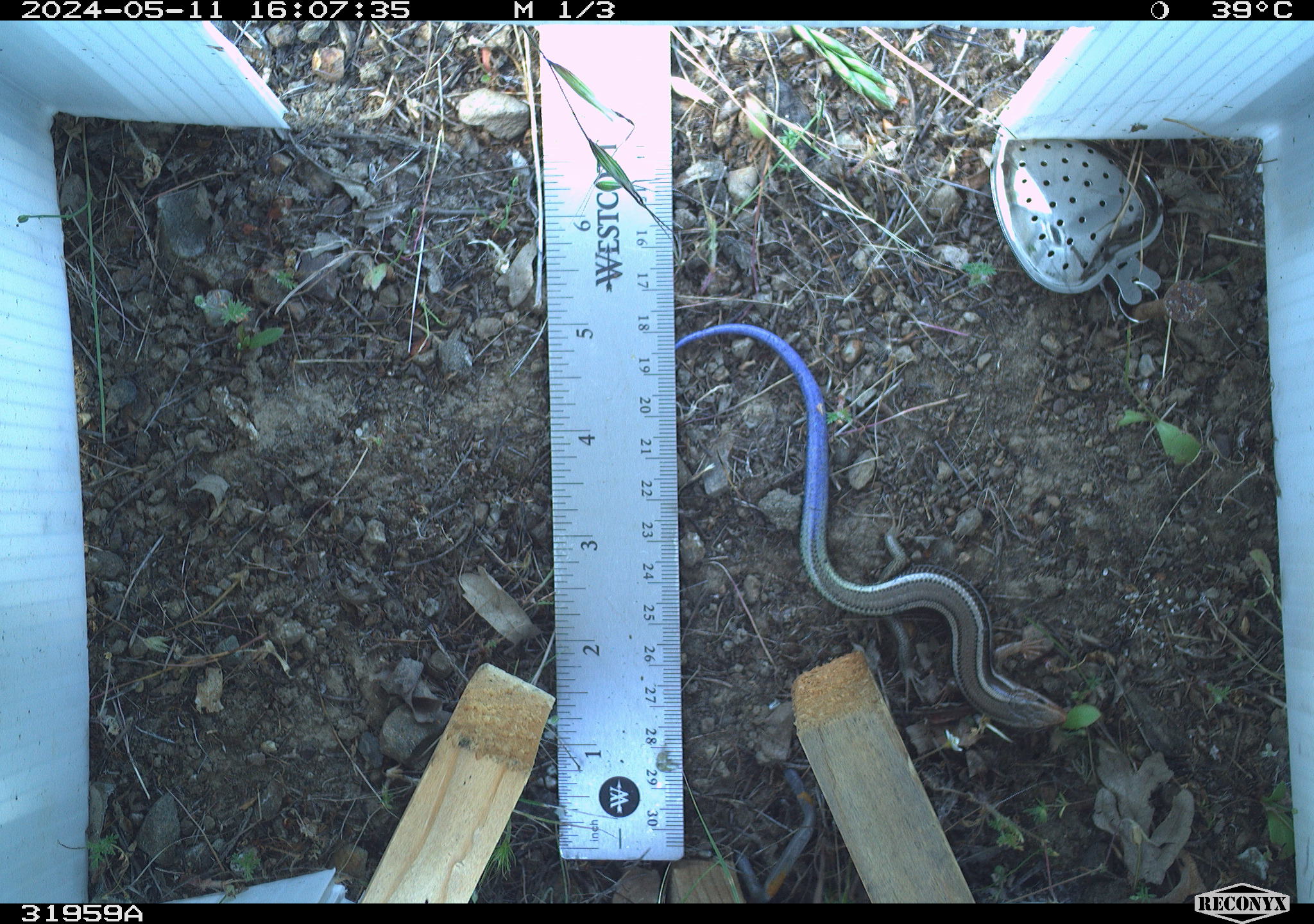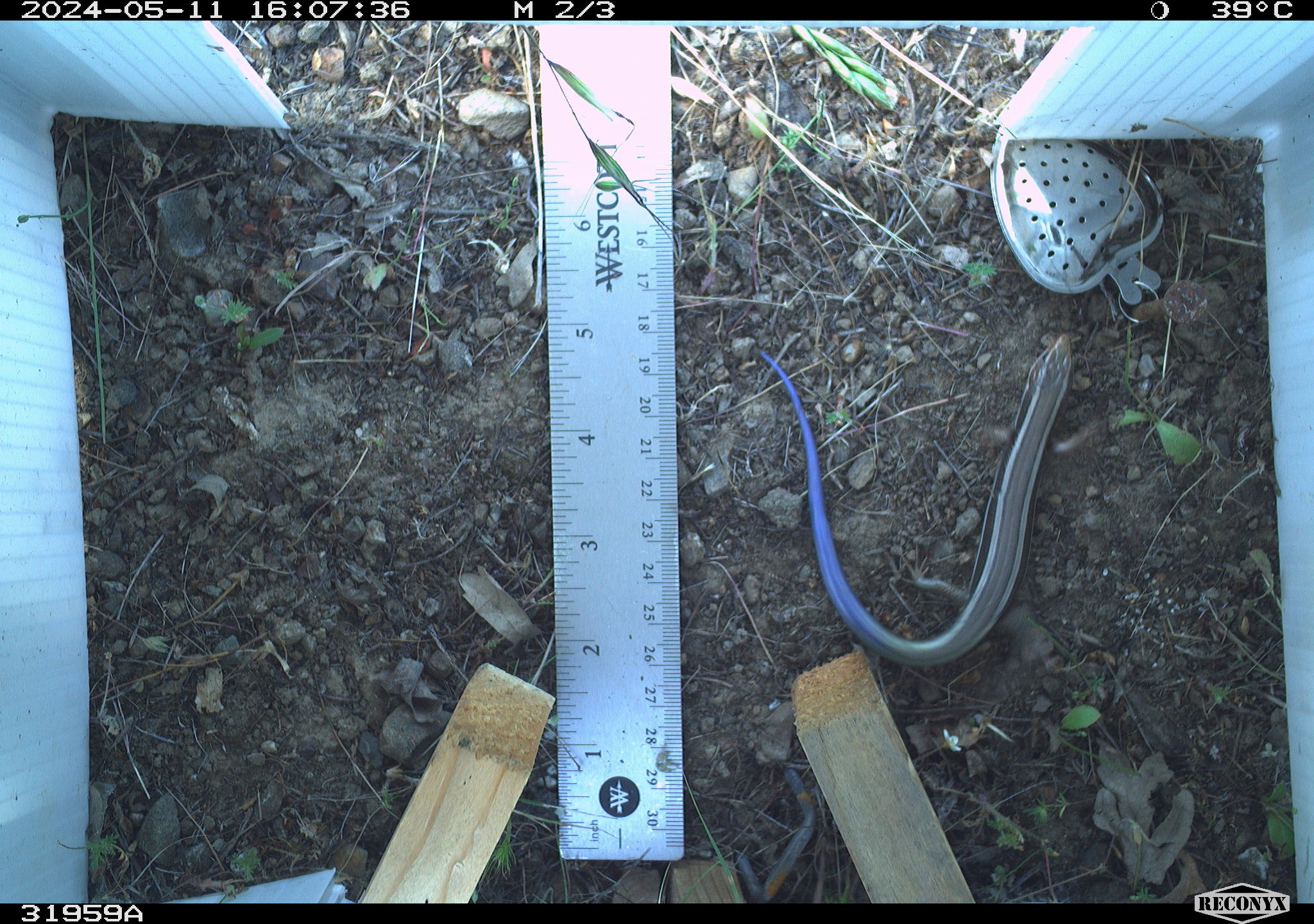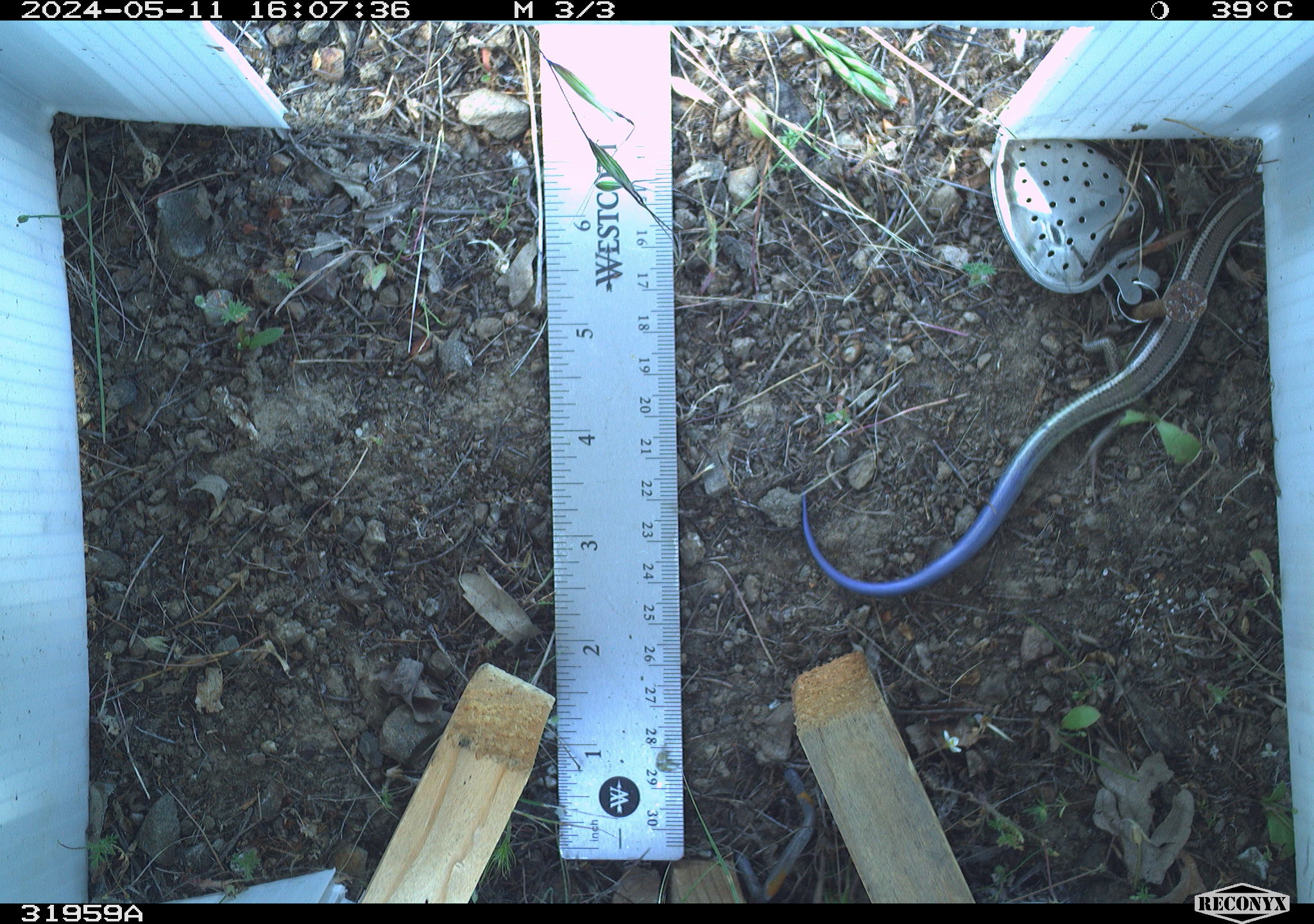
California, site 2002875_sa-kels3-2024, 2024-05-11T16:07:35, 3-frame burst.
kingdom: Animalia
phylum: Chordata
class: Reptilia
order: Squamata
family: Scincidae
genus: Plestiodon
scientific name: Plestiodon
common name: blue-tailed skinks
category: plestiodon species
Plestiodon species (blue-tailed skinks) (Plestiodon).